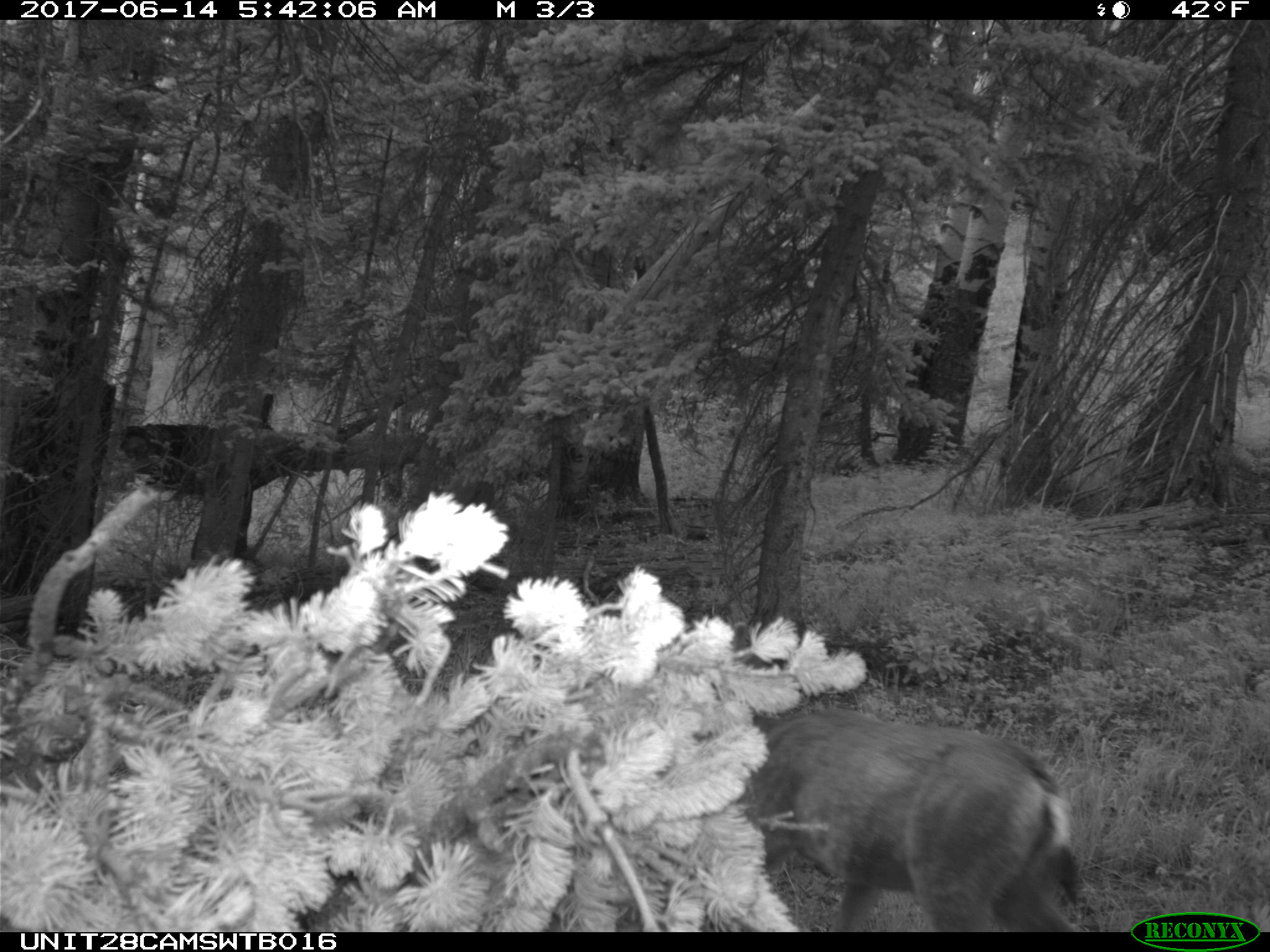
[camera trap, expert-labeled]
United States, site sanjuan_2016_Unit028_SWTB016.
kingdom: Animalia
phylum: Chordata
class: Mammalia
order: Artiodactyla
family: Cervidae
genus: Odocoileus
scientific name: Odocoileus hemionus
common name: mule deer